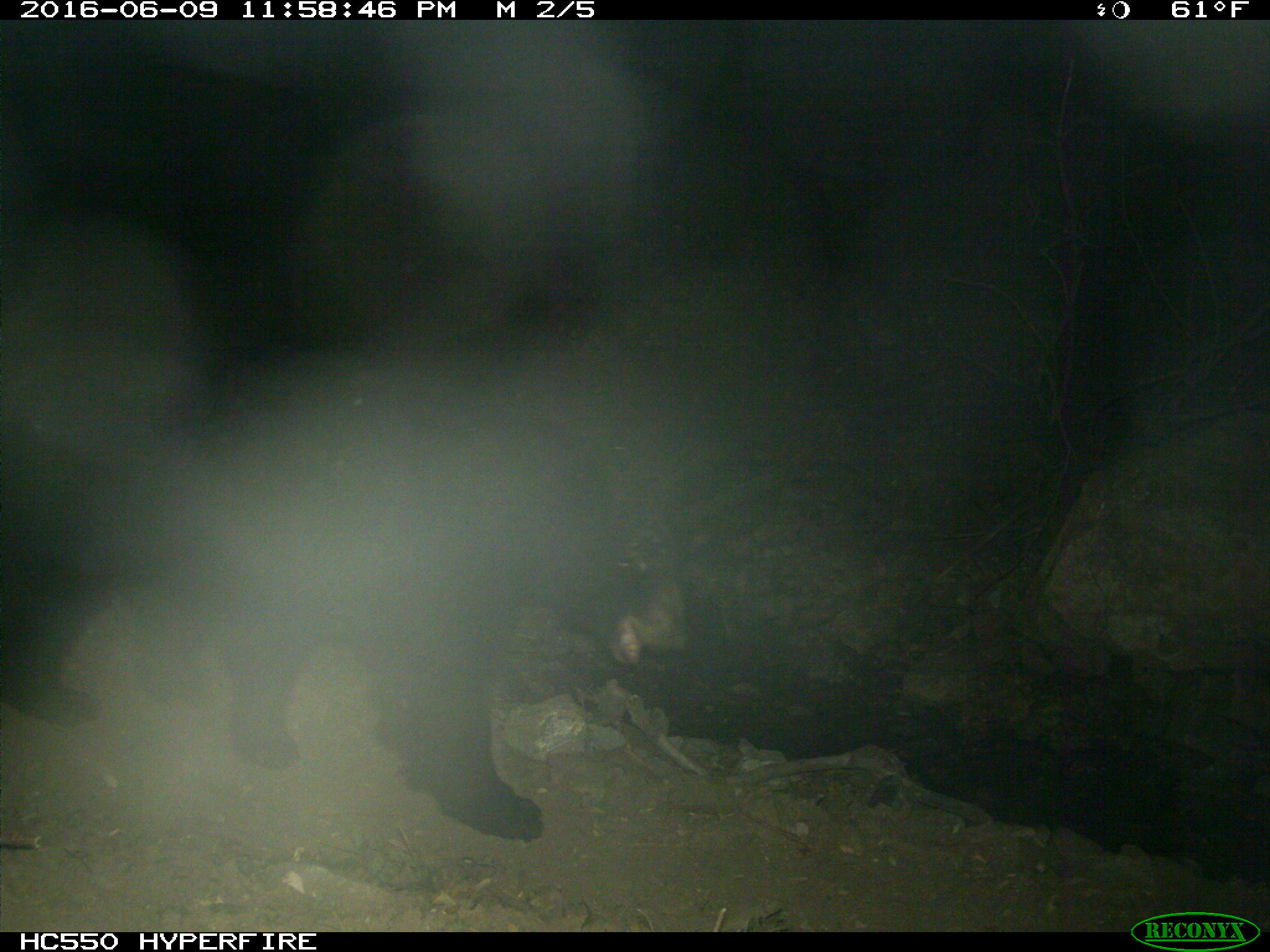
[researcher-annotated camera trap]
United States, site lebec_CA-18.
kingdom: Animalia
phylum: Chordata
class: Mammalia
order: Carnivora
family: Ursidae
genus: Ursus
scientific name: Ursus americanus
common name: american black bear